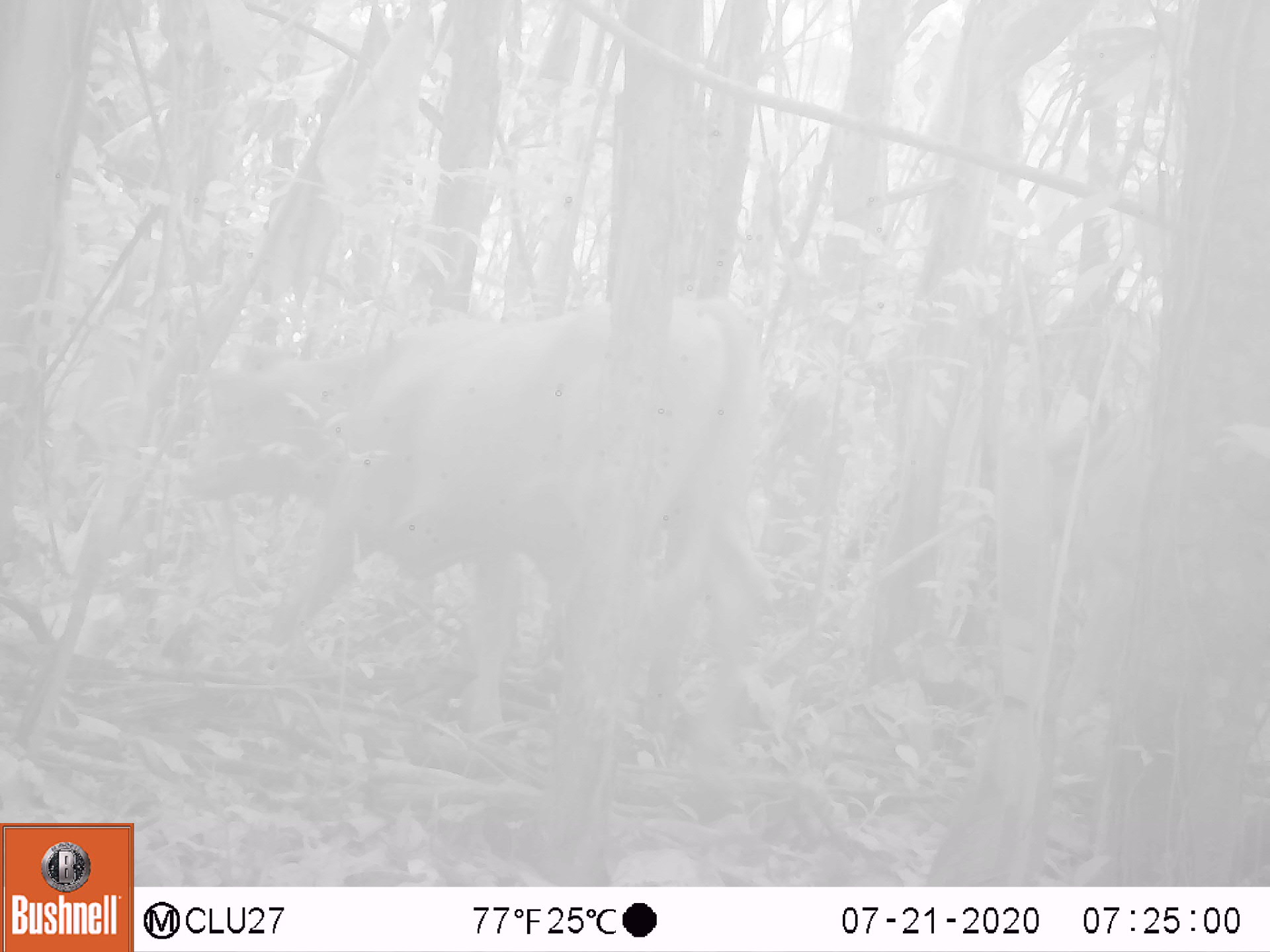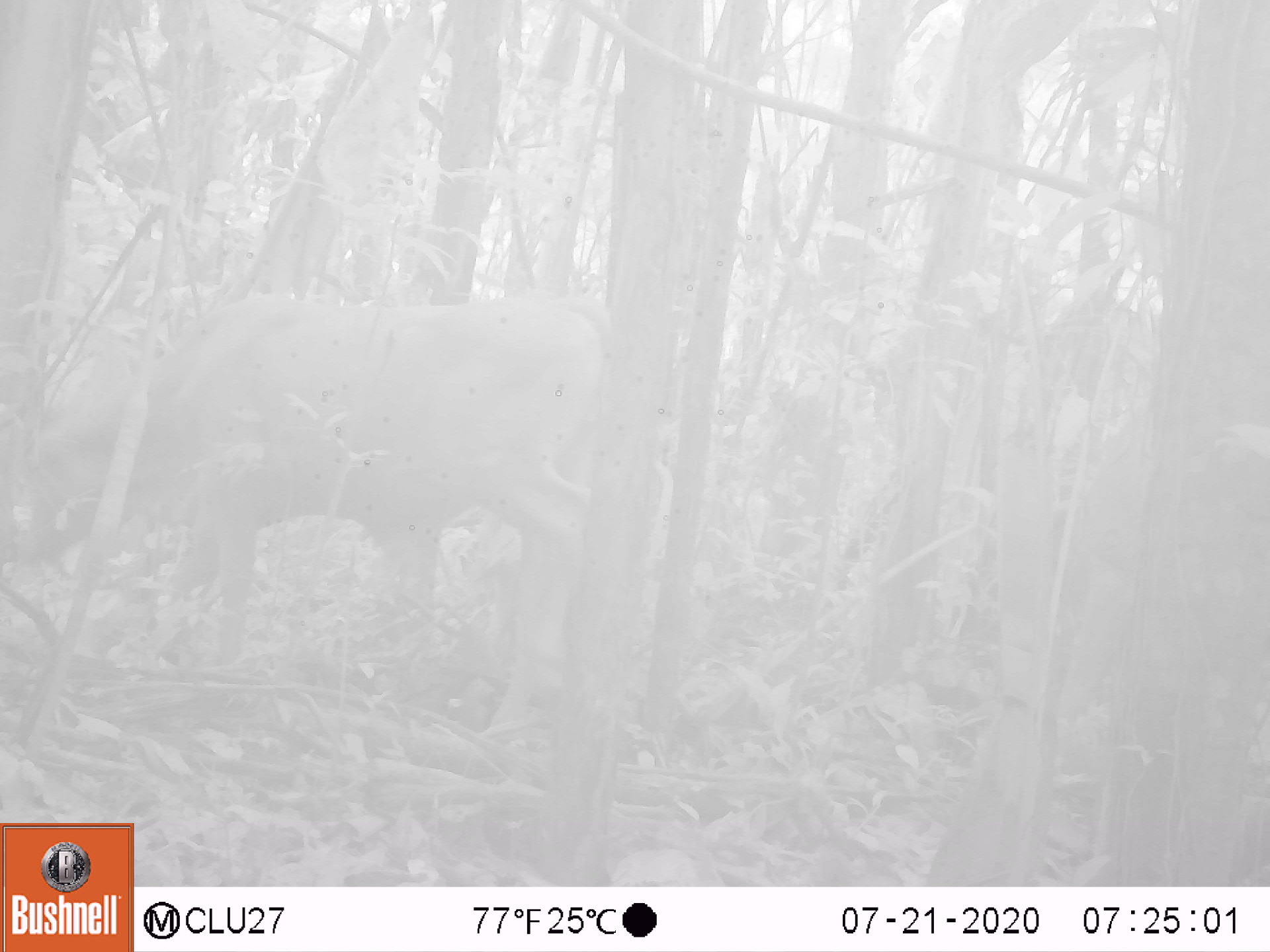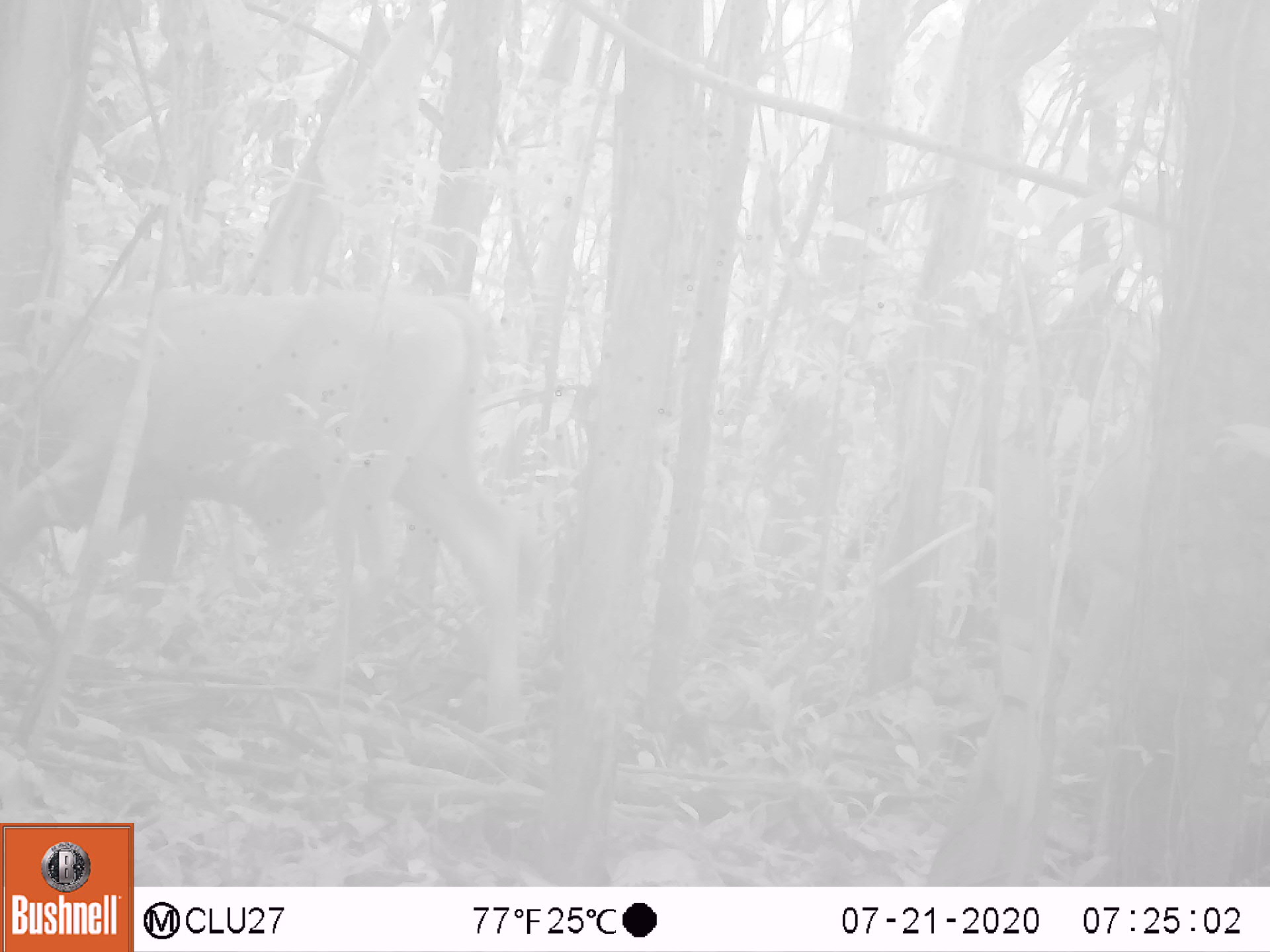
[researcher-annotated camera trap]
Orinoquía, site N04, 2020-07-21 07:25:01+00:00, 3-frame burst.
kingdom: Animalia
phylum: Chordata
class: Mammalia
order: Artiodactyla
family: Bovidae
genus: Bos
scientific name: Bos taurus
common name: cow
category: cattle